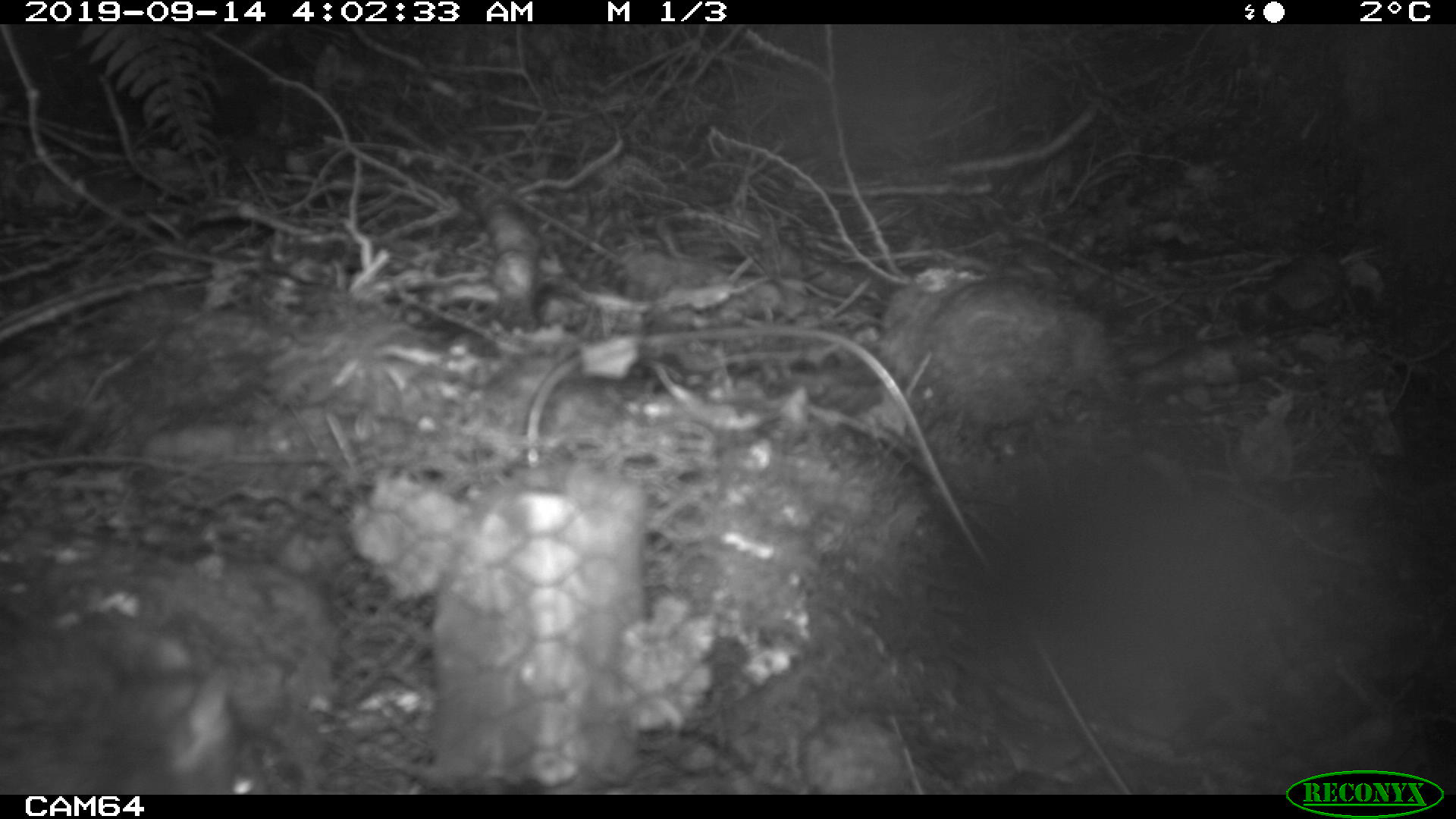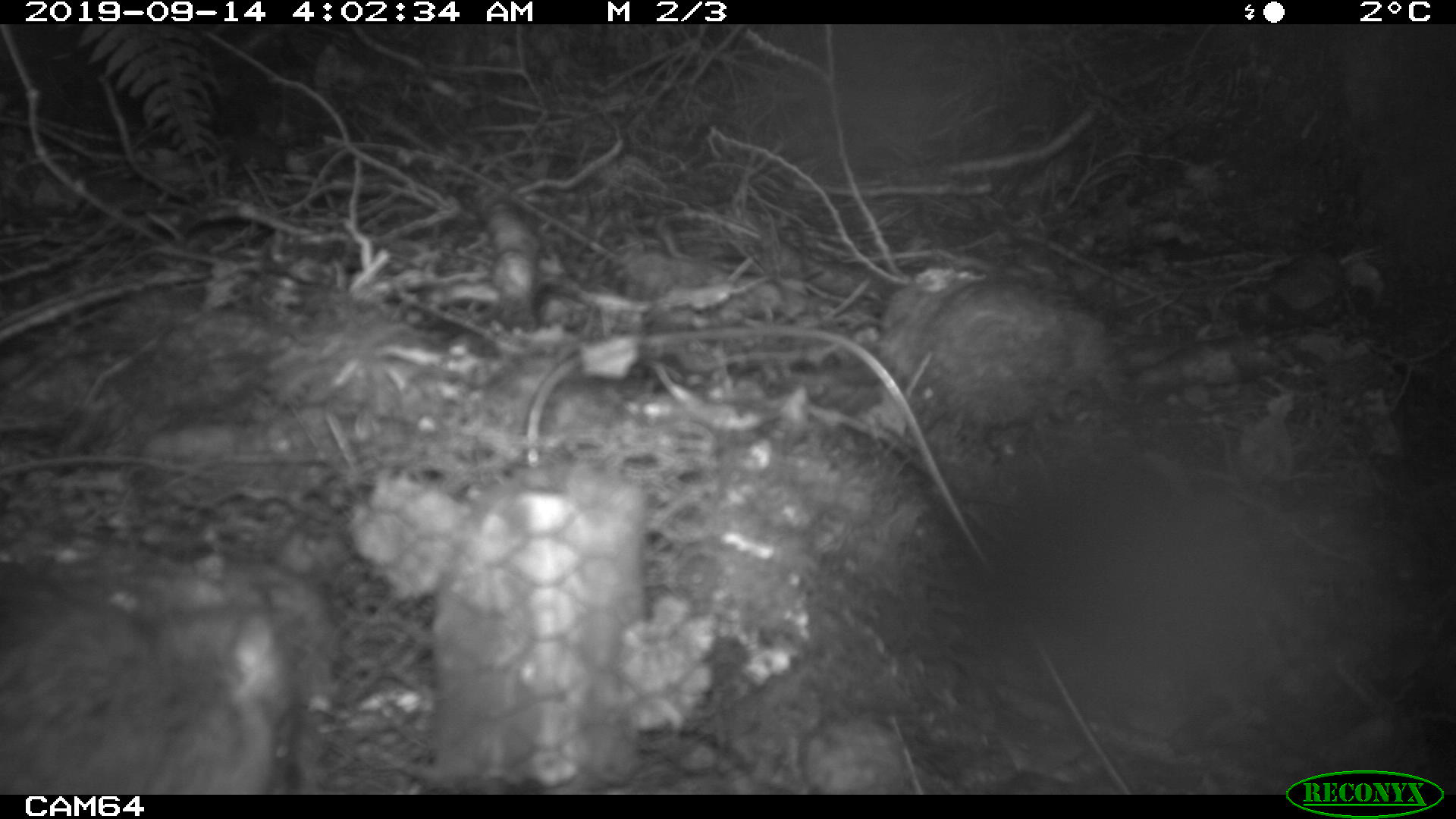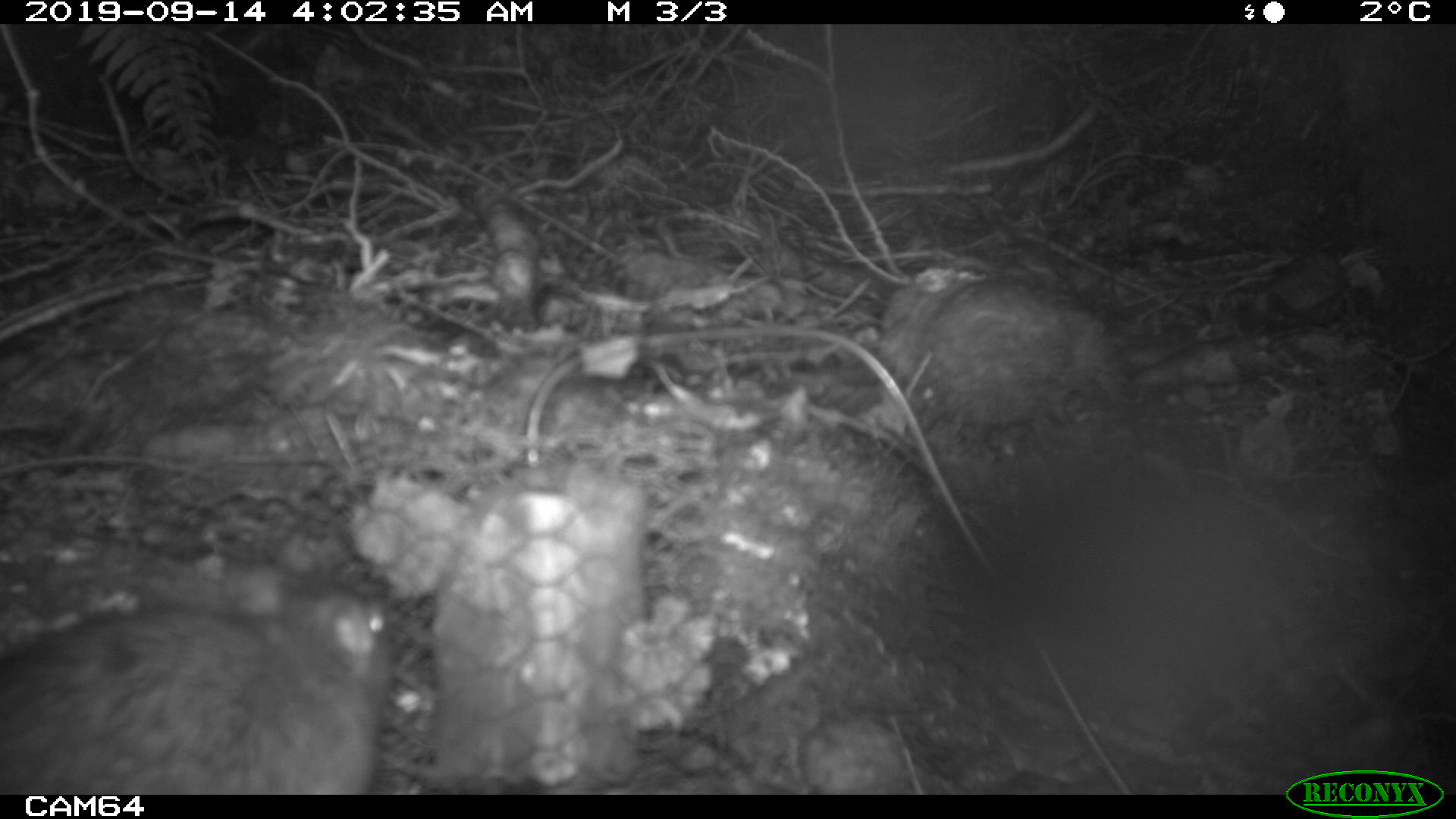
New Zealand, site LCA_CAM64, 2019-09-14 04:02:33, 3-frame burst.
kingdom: Animalia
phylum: Chordata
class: Mammalia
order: Rodentia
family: Muridae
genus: Rattus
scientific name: Rattus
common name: rat